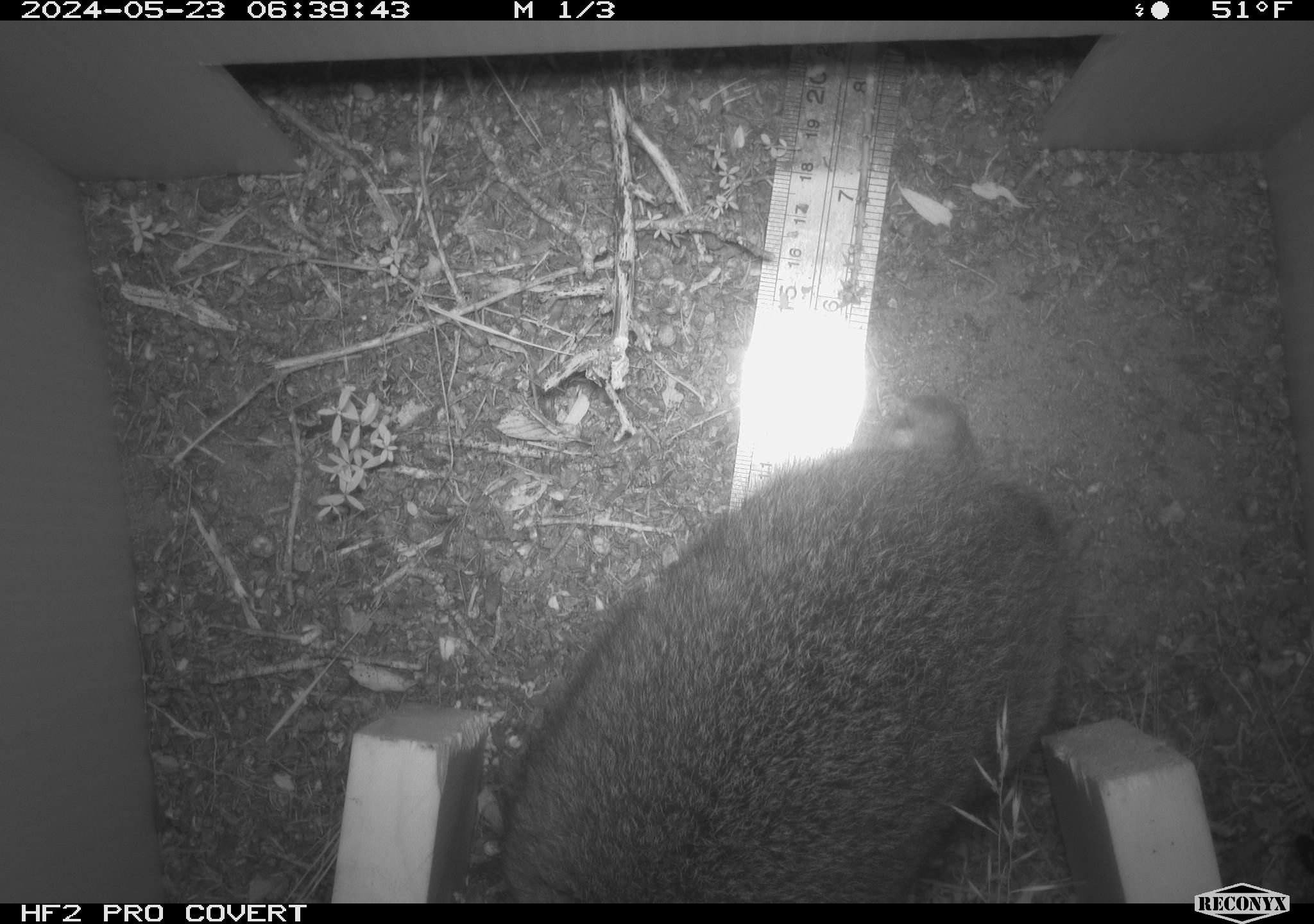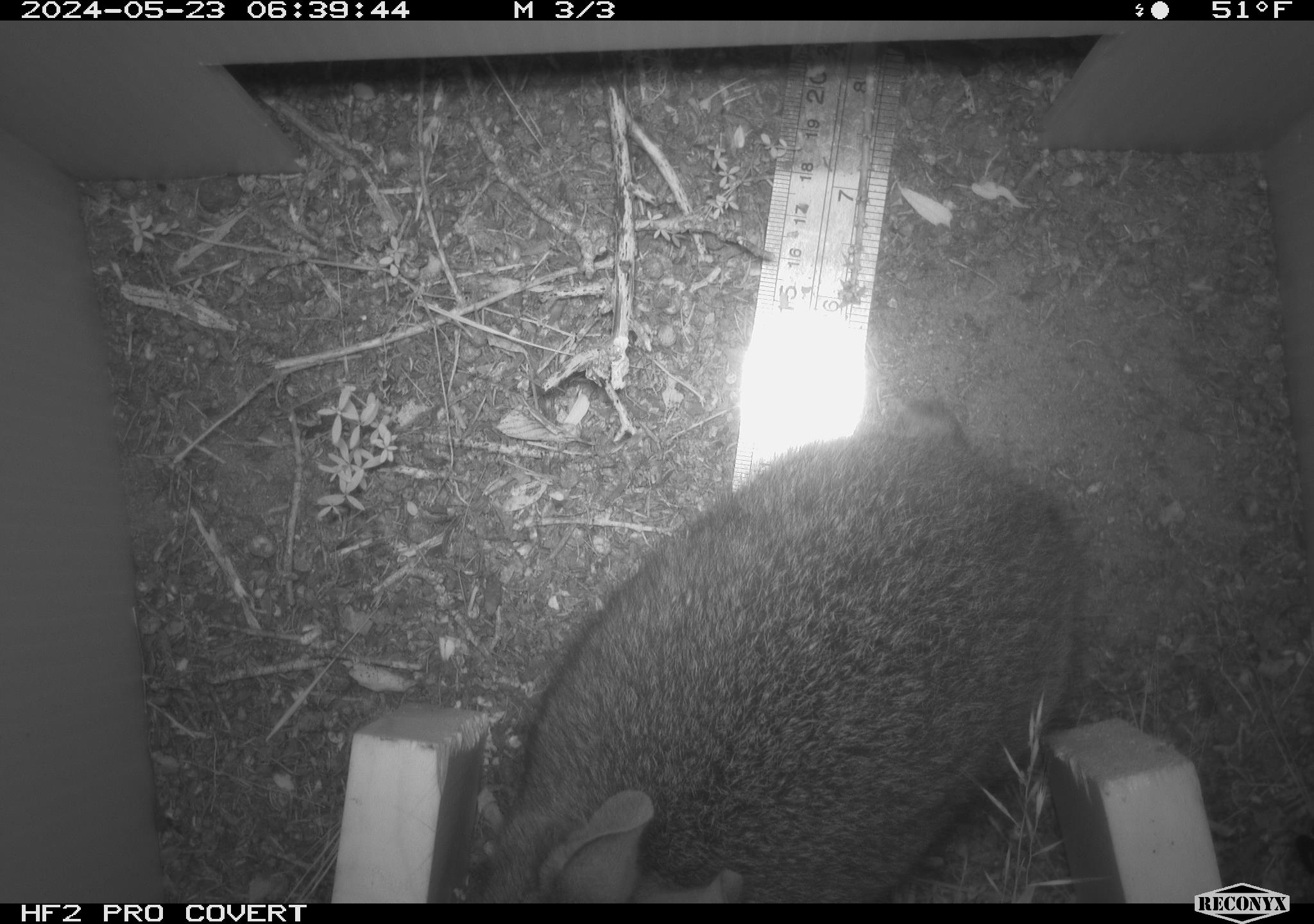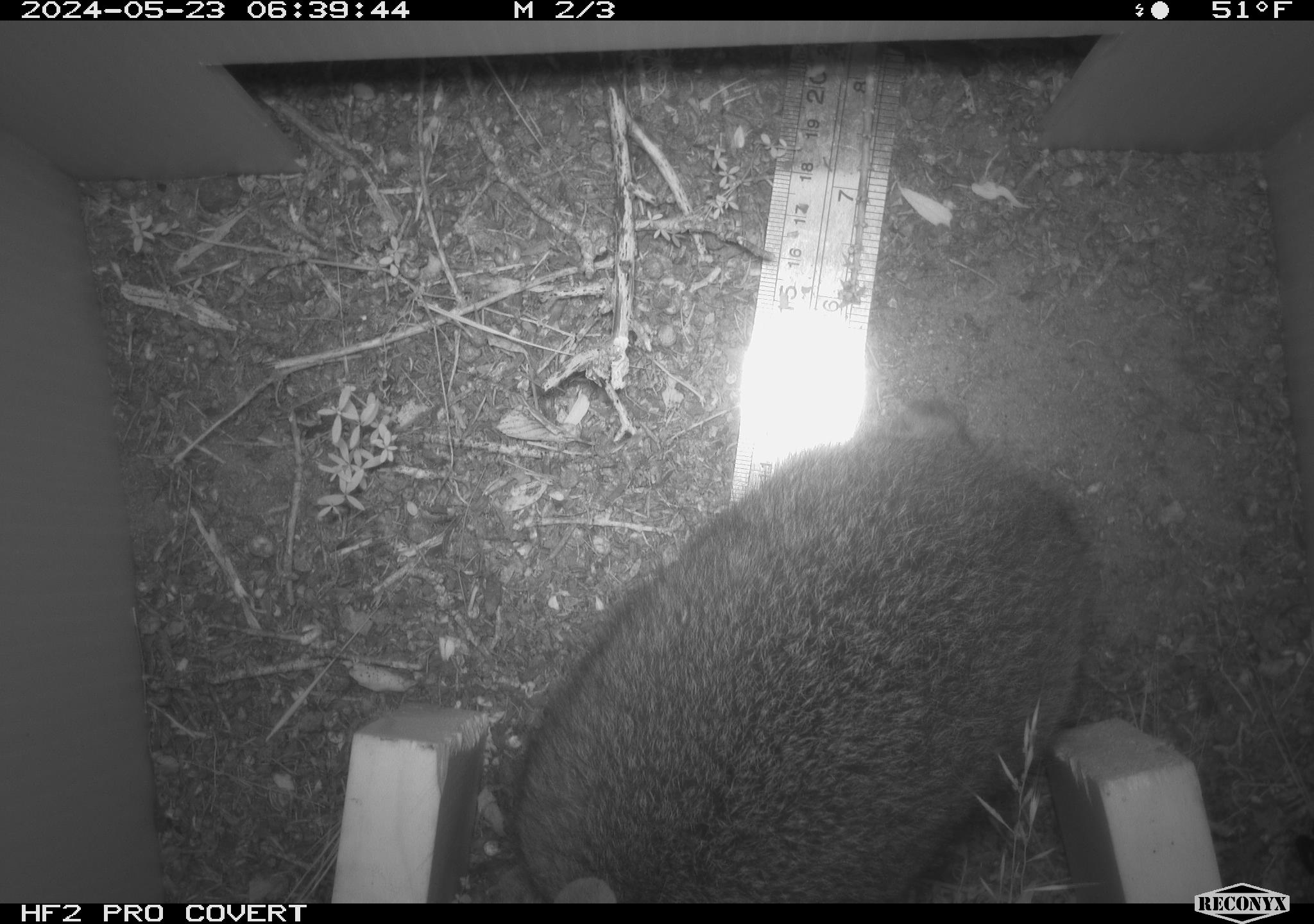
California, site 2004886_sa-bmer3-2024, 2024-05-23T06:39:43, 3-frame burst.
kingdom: Animalia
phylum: Chordata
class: Mammalia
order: Lagomorpha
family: Leporidae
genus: Sylvilagus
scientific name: Sylvilagus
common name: cottontail rabbits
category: sylvilagus species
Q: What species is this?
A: Sylvilagus species (cottontail rabbits) (Sylvilagus).